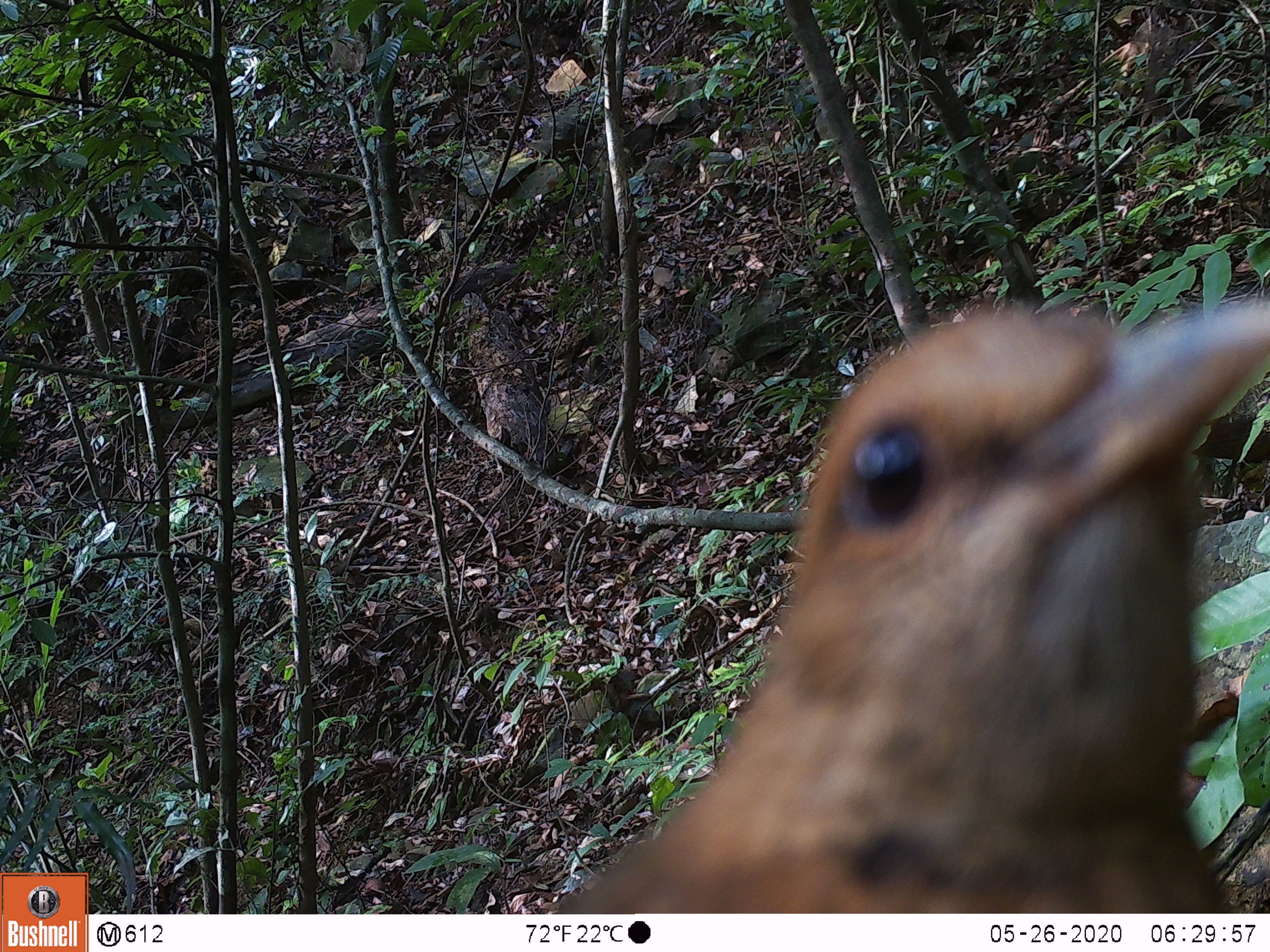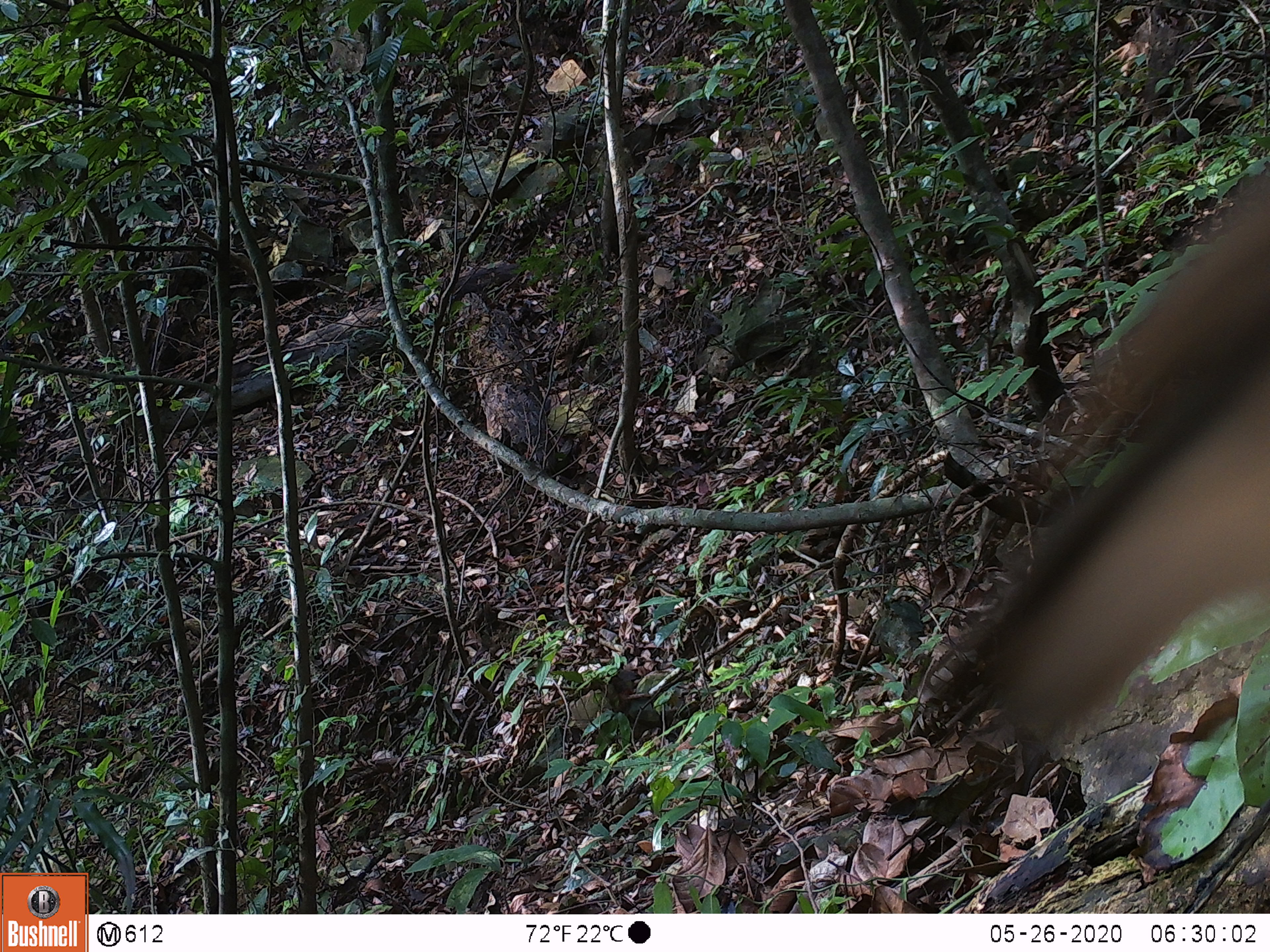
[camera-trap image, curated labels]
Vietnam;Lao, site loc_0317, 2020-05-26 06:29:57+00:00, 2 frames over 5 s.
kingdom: Animalia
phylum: Chordata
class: Aves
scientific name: Aves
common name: bird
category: unidentified bird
Unidentified bird (bird) (Aves). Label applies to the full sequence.